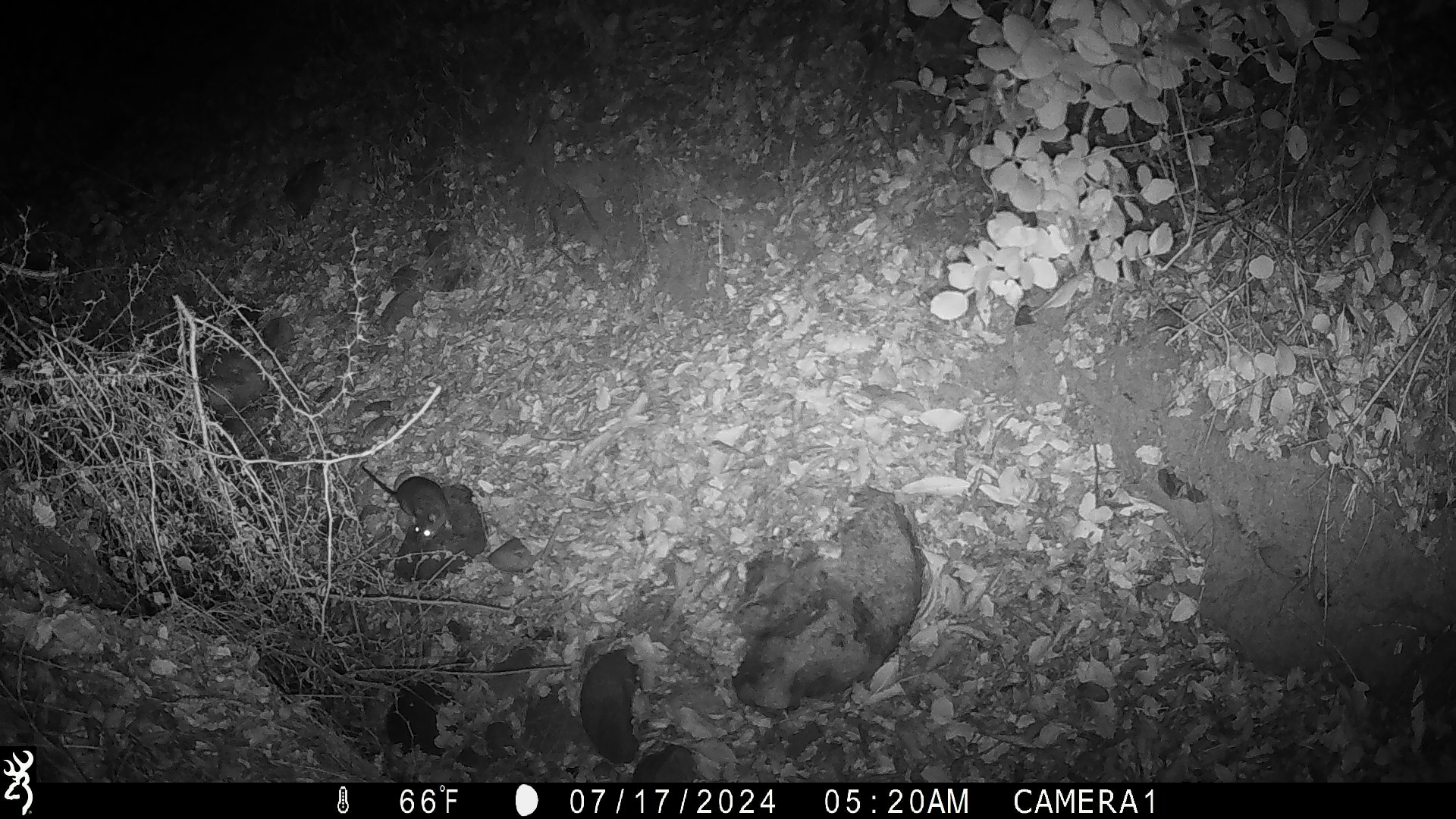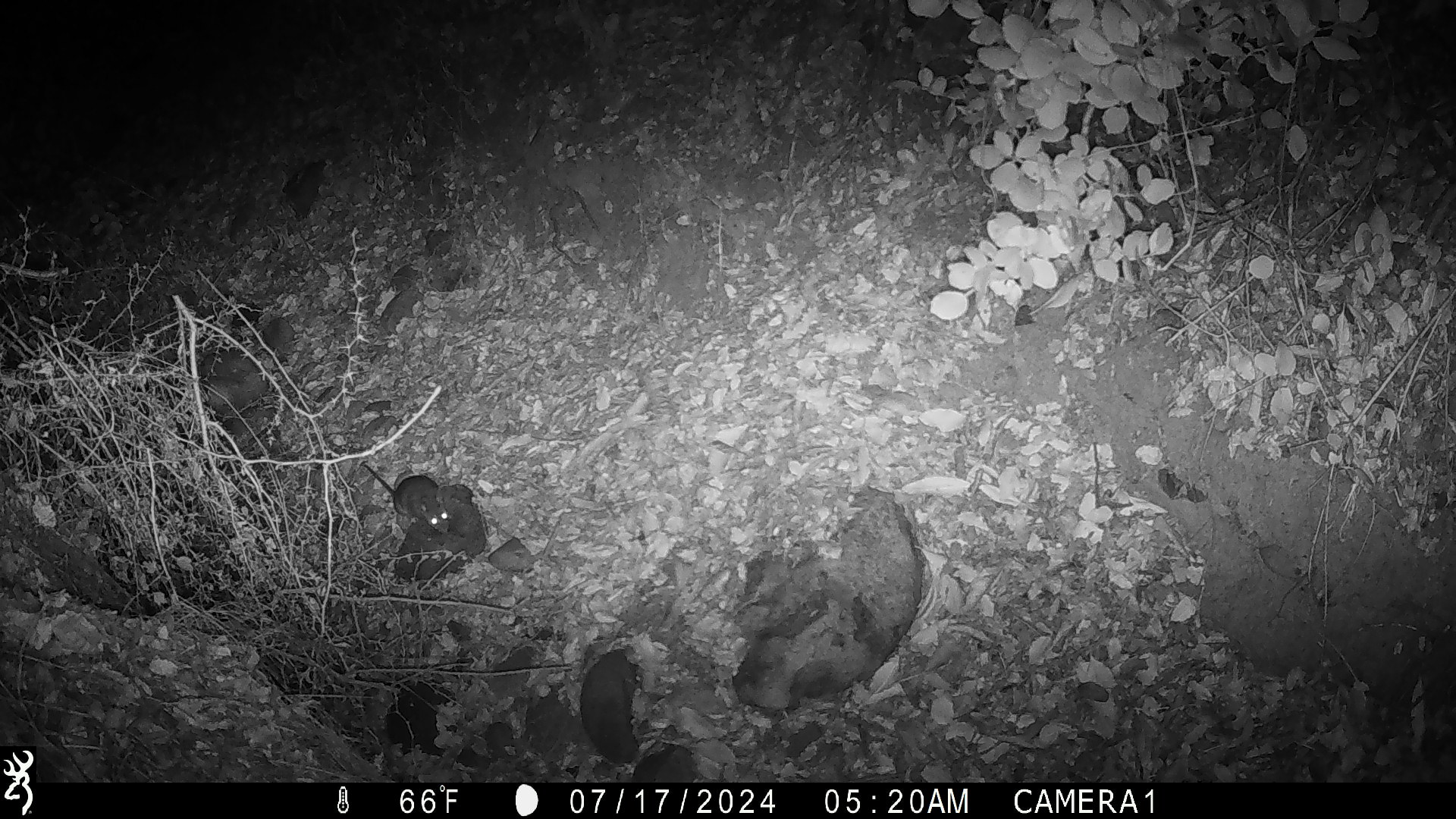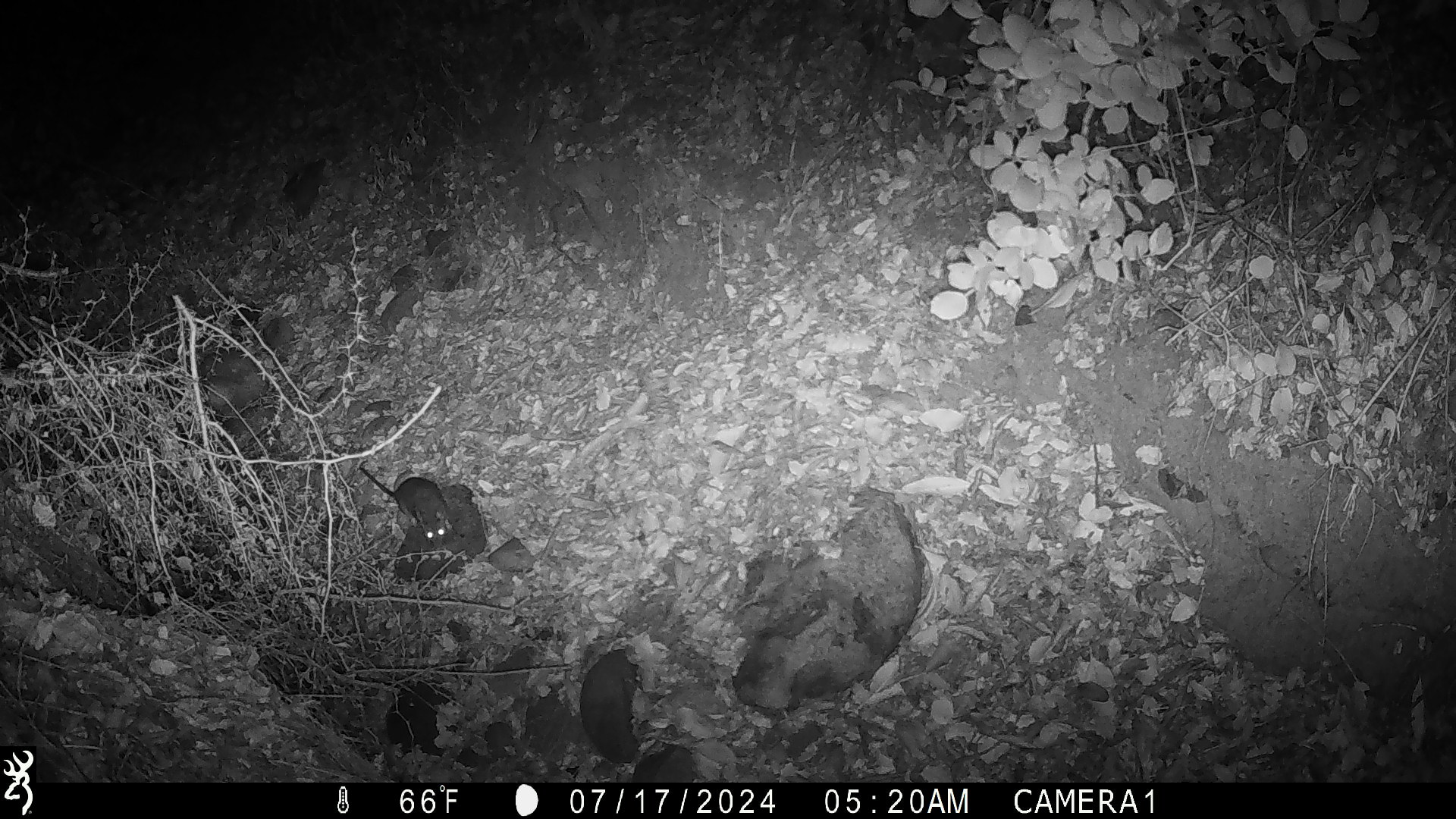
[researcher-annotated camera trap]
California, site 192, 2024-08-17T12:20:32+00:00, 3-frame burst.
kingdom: Animalia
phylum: Chordata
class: Mammalia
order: Rodentia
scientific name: Rodentia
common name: mouse or rat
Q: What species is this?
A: Mouse or rat (Rodentia).